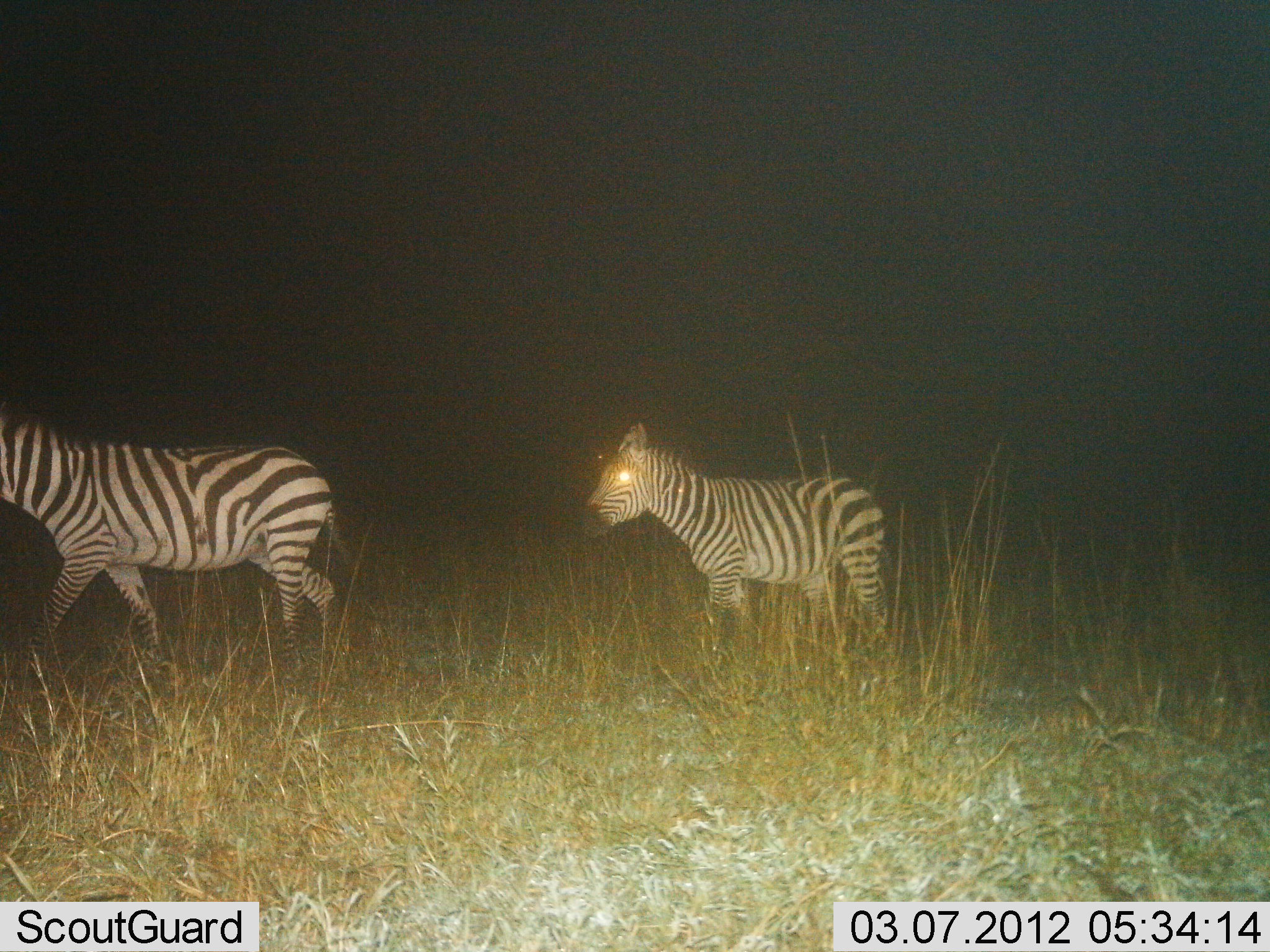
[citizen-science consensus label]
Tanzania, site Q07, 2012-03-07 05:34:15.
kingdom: Animalia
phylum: Chordata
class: Mammalia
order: Perissodactyla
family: Equidae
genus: Equus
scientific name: Equus quagga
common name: plains zebra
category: zebra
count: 2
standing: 26%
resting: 0%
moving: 89%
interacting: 0%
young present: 11%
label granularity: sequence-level